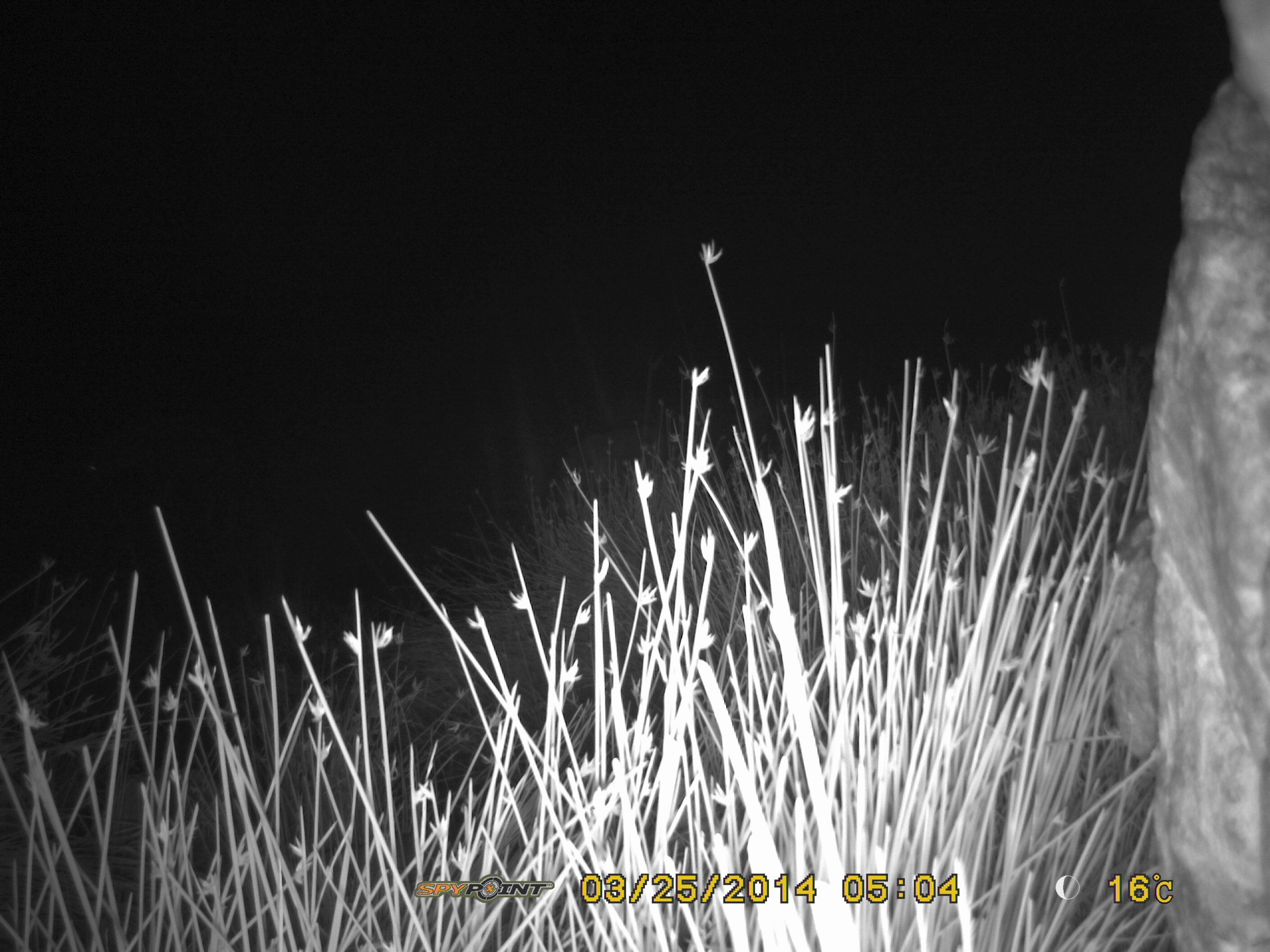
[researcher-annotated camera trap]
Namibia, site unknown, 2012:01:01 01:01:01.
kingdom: Animalia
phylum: Chordata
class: Mammalia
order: Carnivora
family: Hyaenidae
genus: Crocuta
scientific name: Crocuta crocuta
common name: spotted hyena